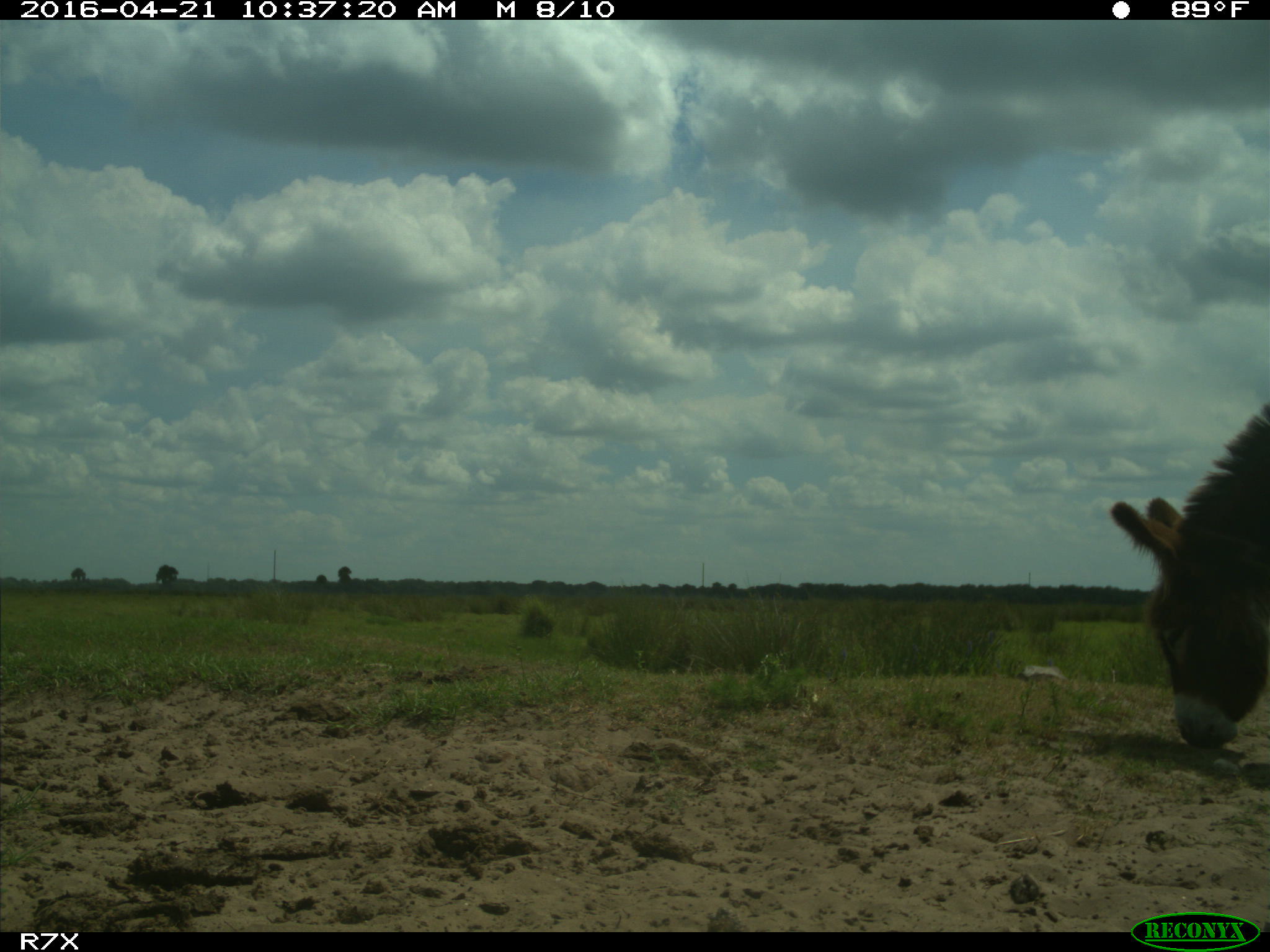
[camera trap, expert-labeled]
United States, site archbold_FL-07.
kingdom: Animalia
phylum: Chordata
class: Mammalia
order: Artiodactyla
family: Bovidae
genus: Bos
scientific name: Bos taurus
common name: domestic cow